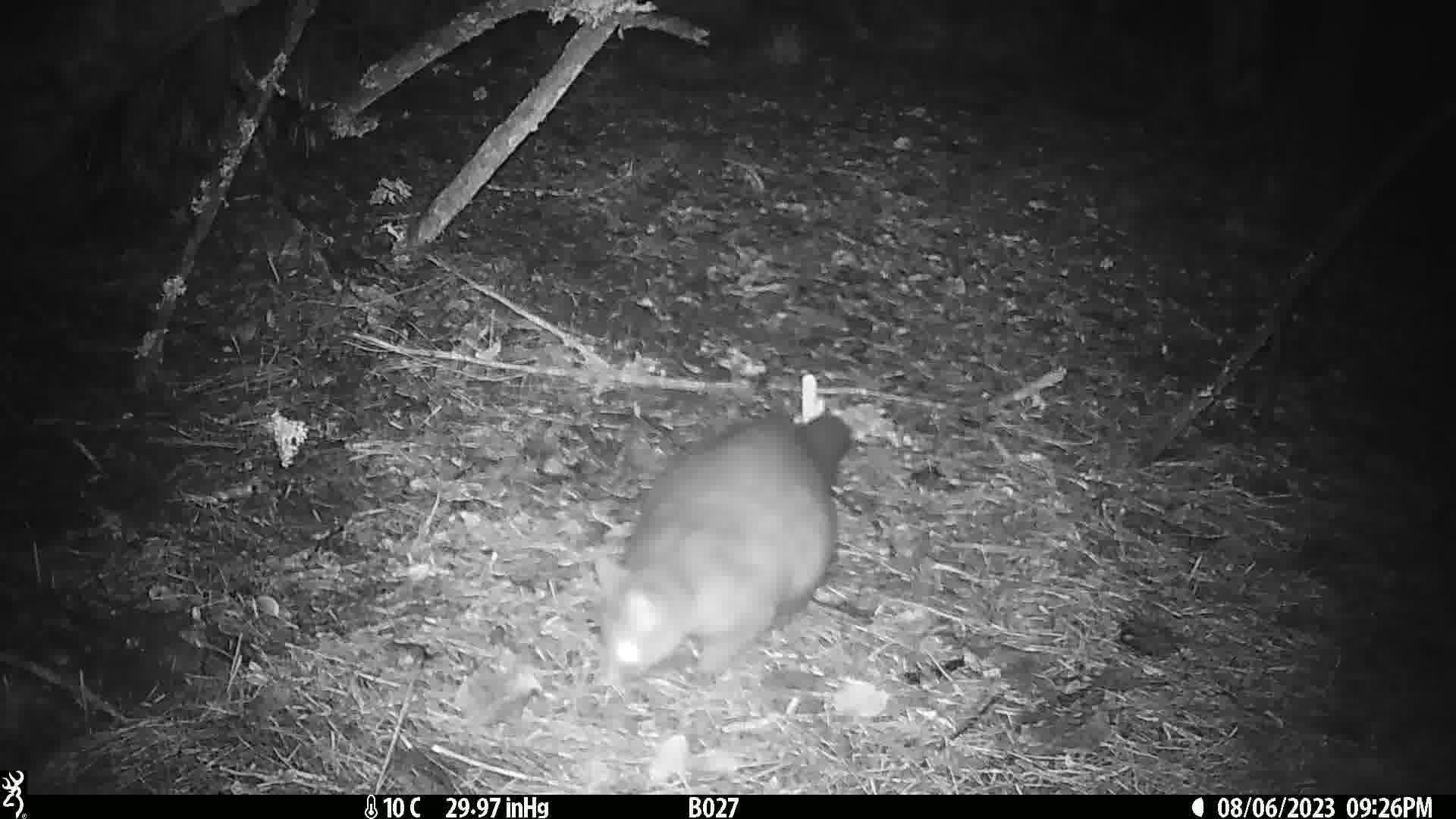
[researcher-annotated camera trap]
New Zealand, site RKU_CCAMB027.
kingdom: Animalia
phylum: Chordata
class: Mammalia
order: Diprotodontia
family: Phalangeridae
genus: Trichosurus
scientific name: Trichosurus vulpecula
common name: common brushtail possum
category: possum